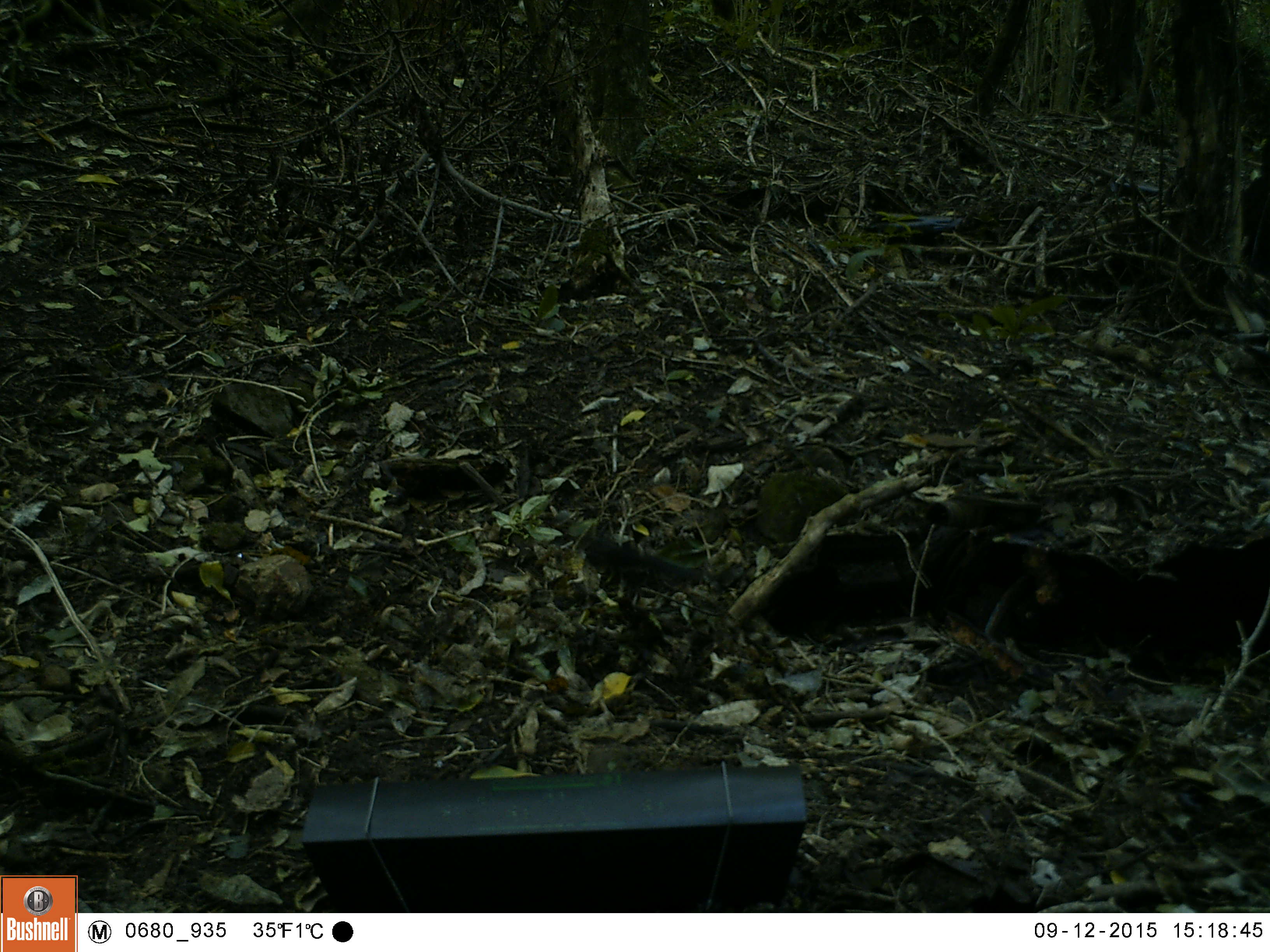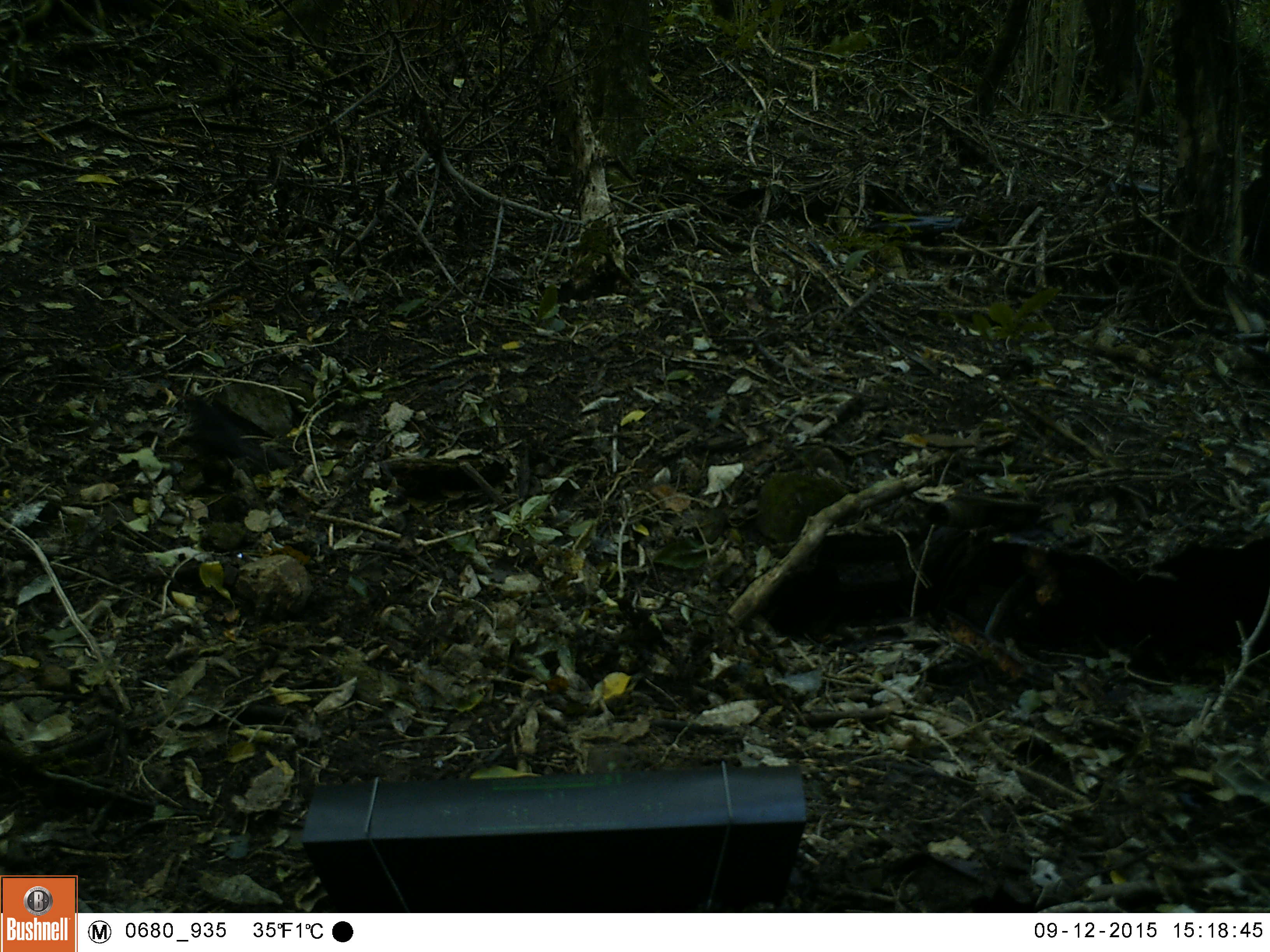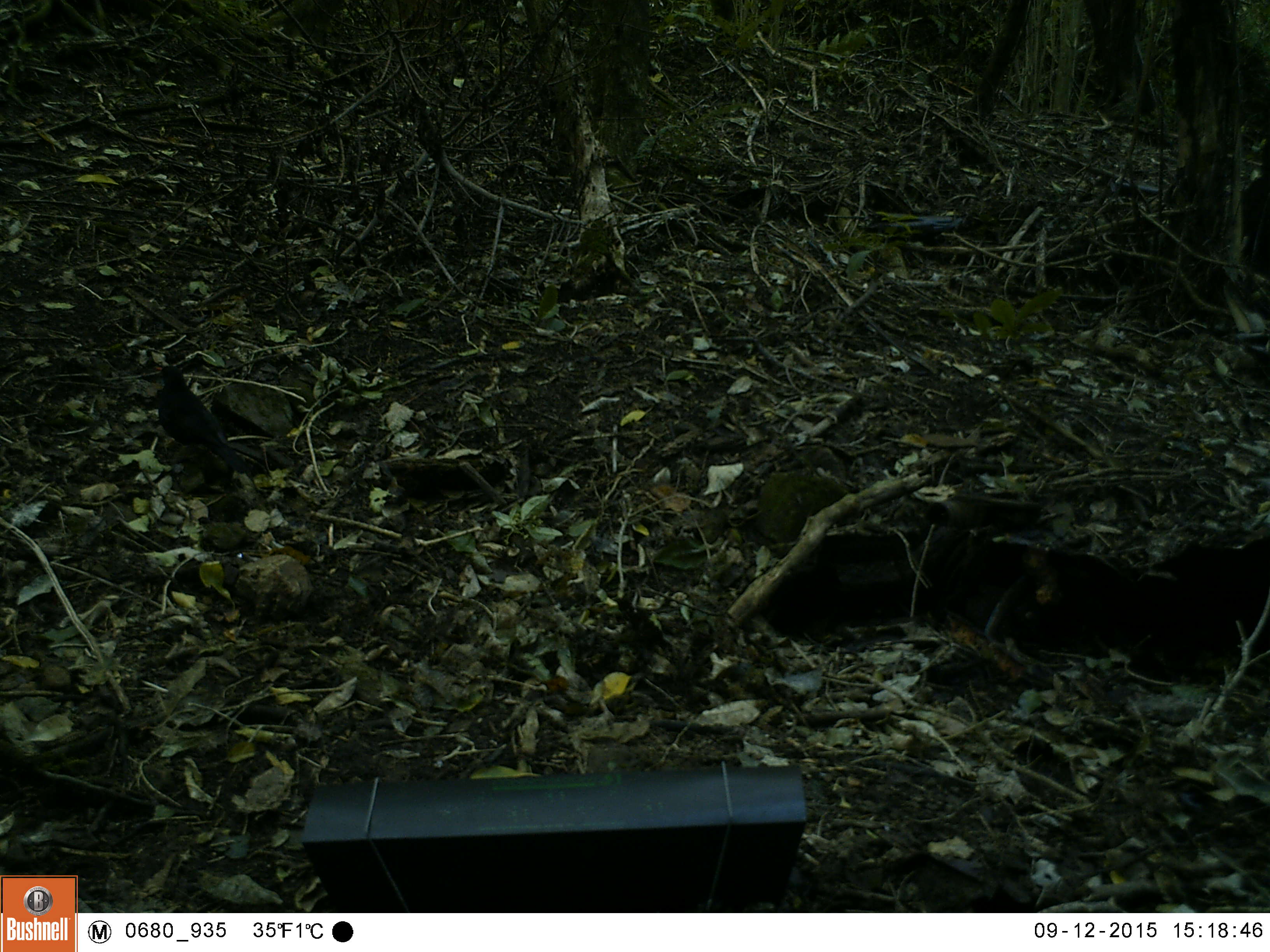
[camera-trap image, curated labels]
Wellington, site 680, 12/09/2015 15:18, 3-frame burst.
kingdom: Animalia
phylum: Chordata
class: Aves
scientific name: Aves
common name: bird